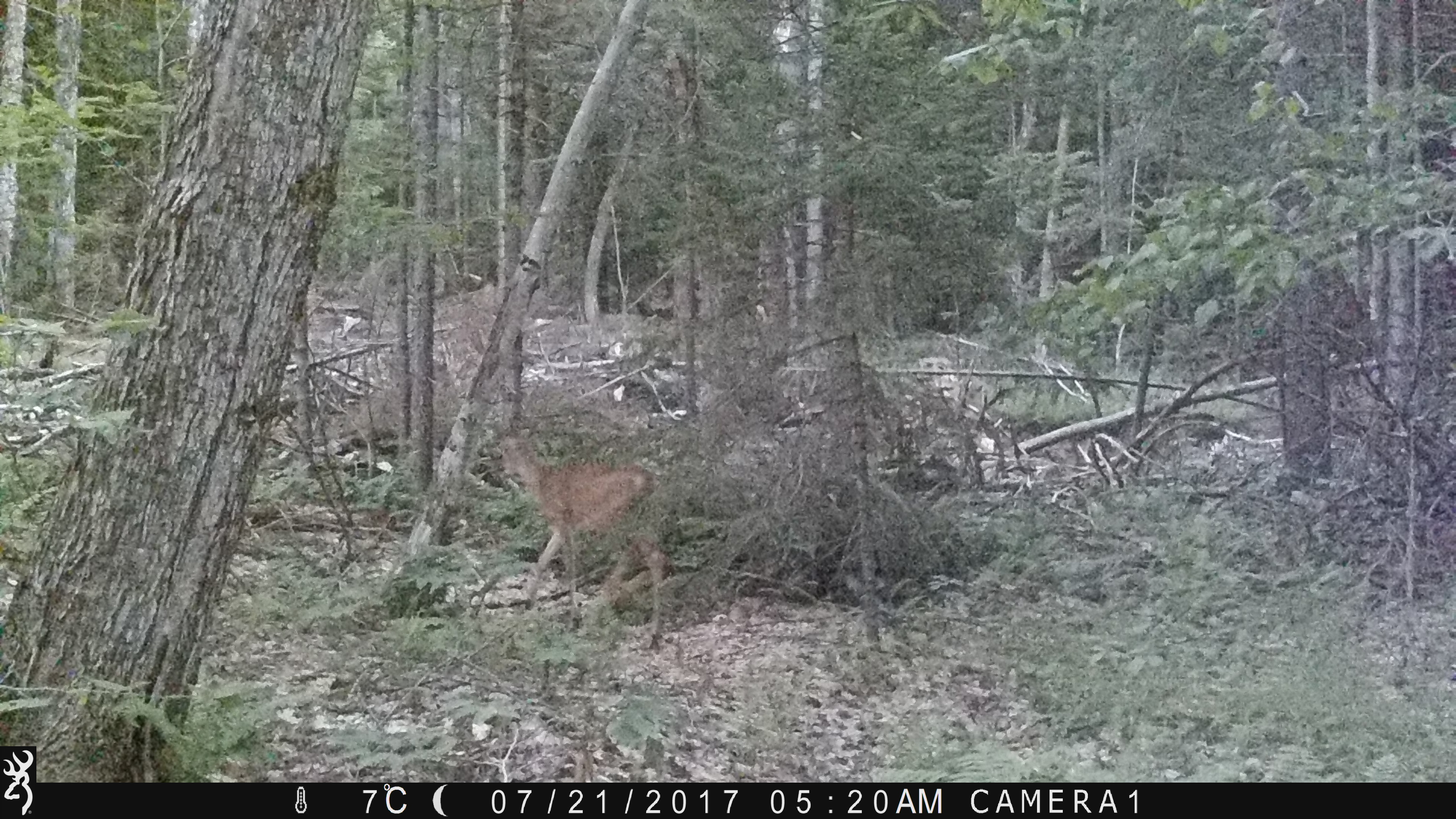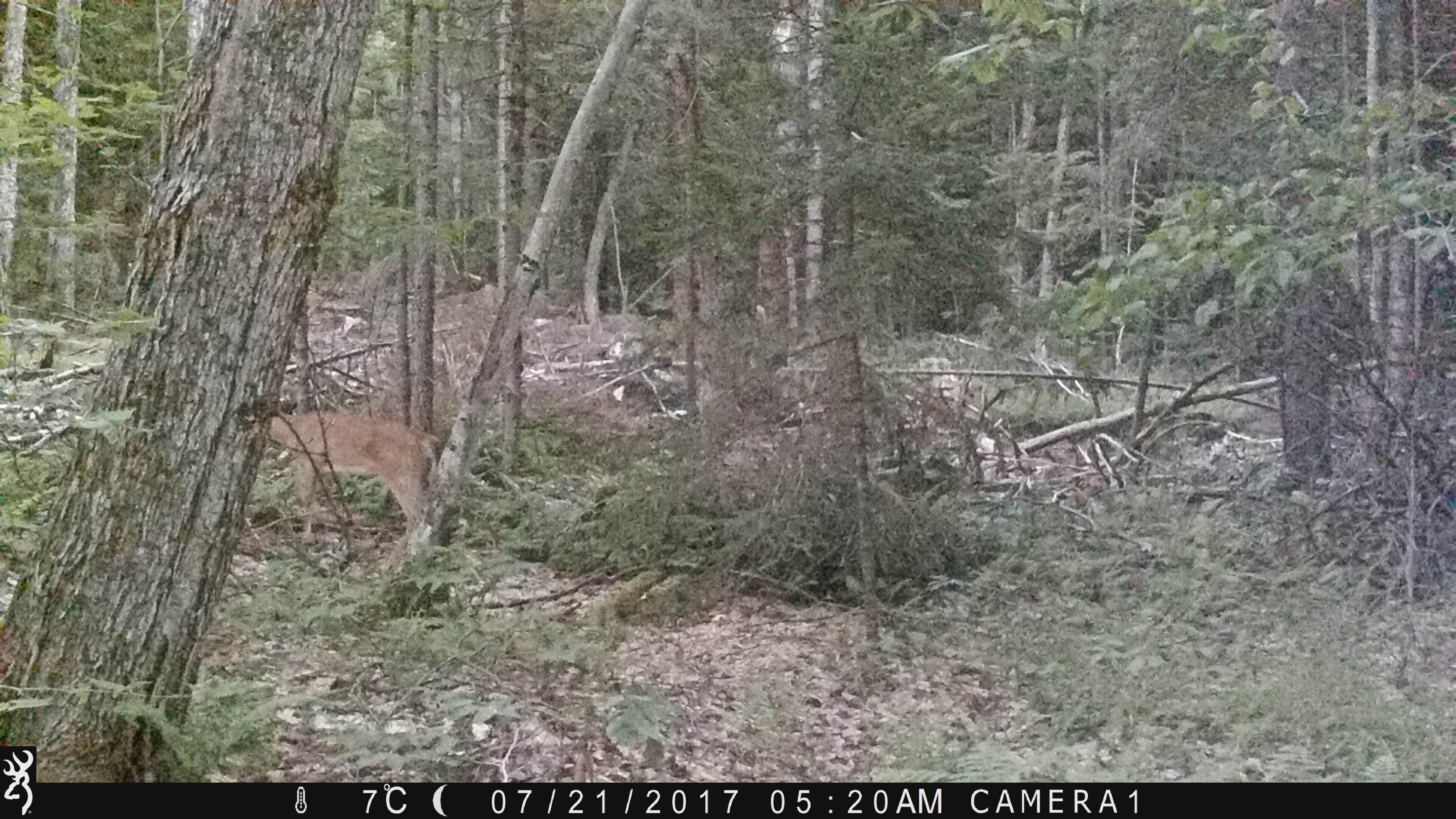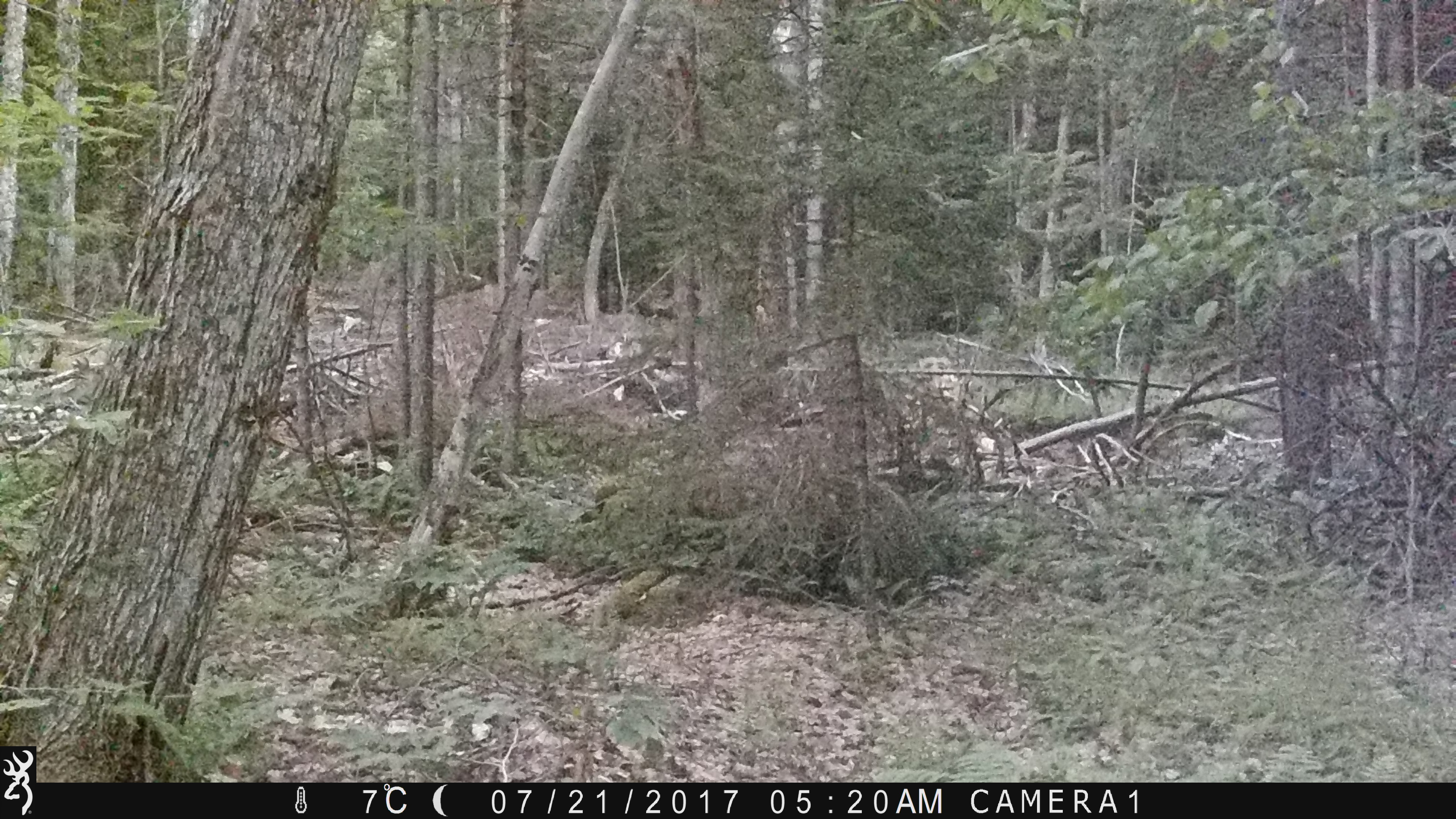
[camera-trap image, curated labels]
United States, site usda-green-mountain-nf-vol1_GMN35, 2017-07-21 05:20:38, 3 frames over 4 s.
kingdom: Animalia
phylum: Chordata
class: Mammalia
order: Artiodactyla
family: Cervidae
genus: Odocoileus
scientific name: Odocoileus virginianus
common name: white-tailed deer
White-tailed deer (Odocoileus virginianus).